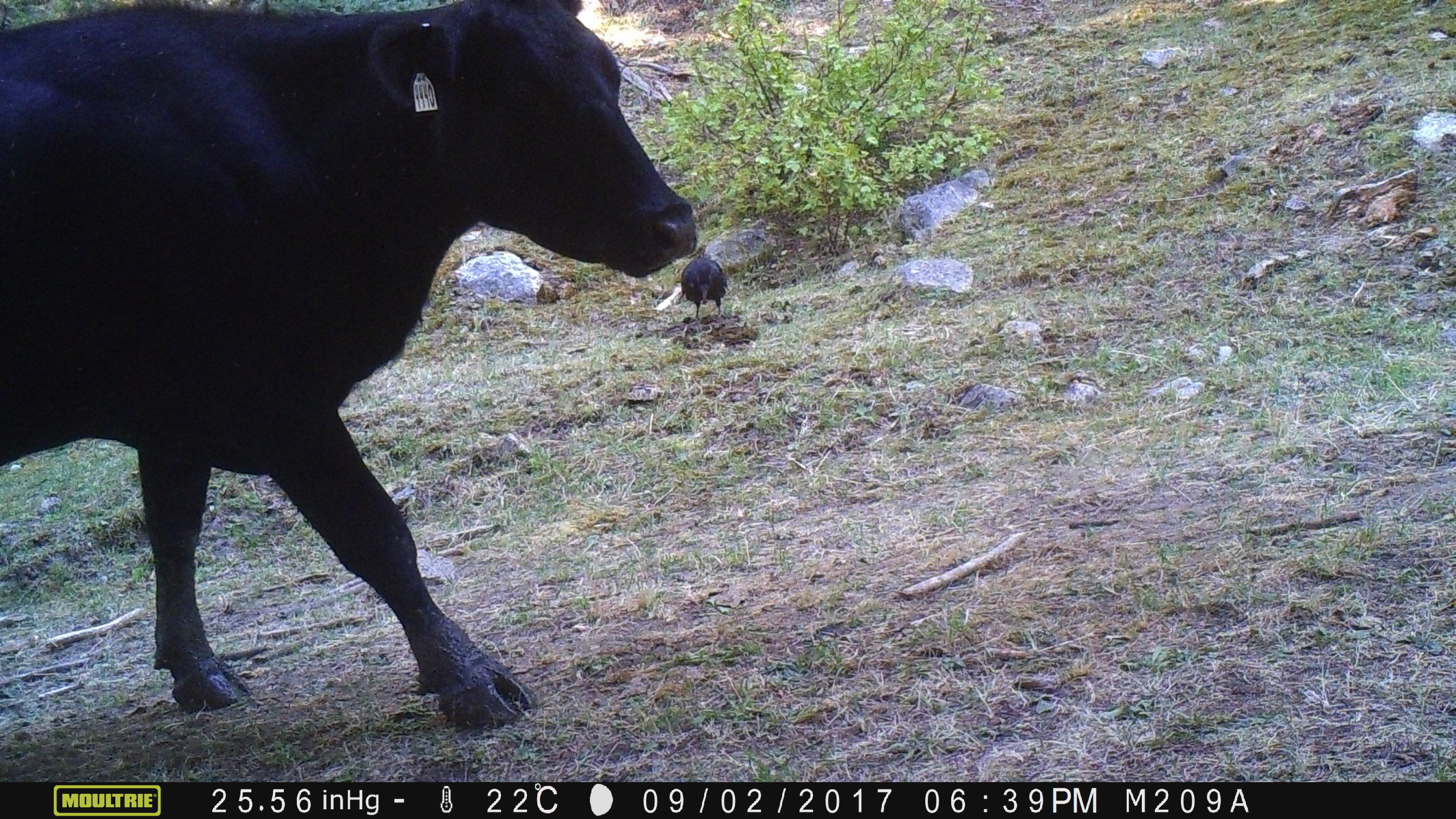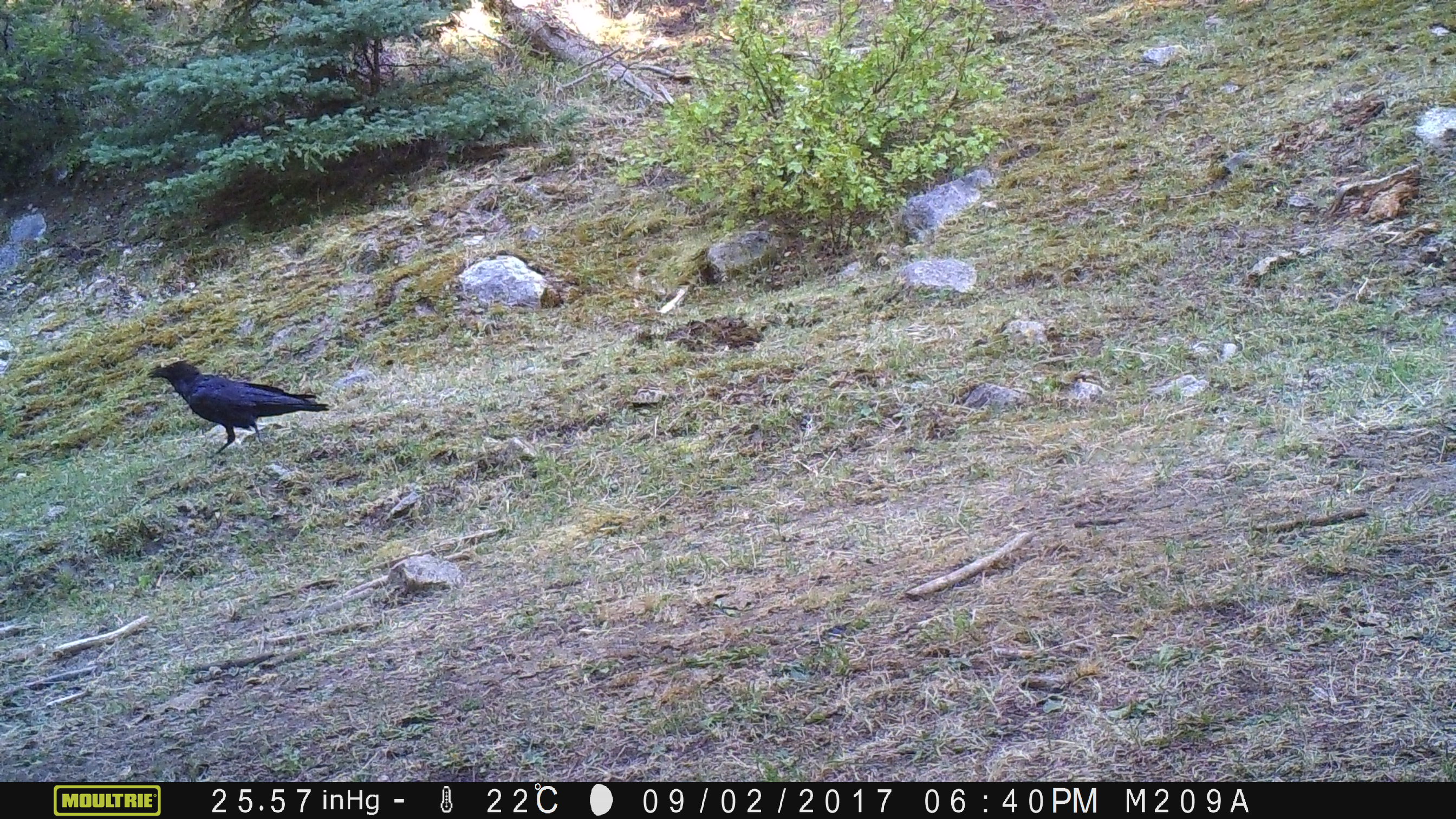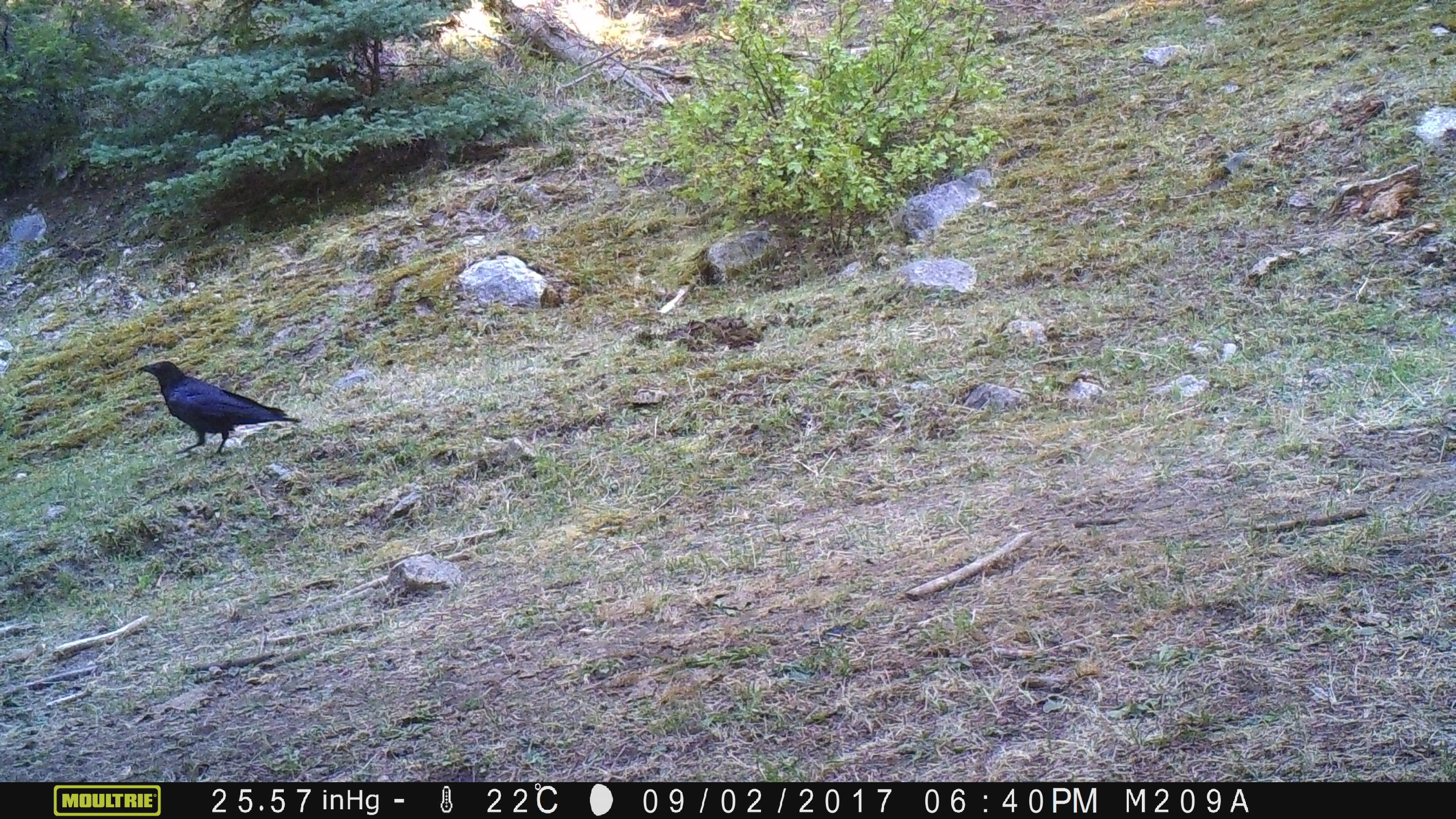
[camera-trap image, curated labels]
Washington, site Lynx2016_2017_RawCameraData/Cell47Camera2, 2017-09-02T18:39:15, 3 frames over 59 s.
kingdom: Animalia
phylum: Chordata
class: Aves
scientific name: Aves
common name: birds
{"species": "Aves (birds)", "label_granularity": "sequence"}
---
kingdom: Animalia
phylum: Chordata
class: Mammalia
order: Artiodactyla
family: Bovidae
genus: Bos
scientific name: Bos taurus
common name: domestic cattle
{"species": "domestic cattle (Bos taurus)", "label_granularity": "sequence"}